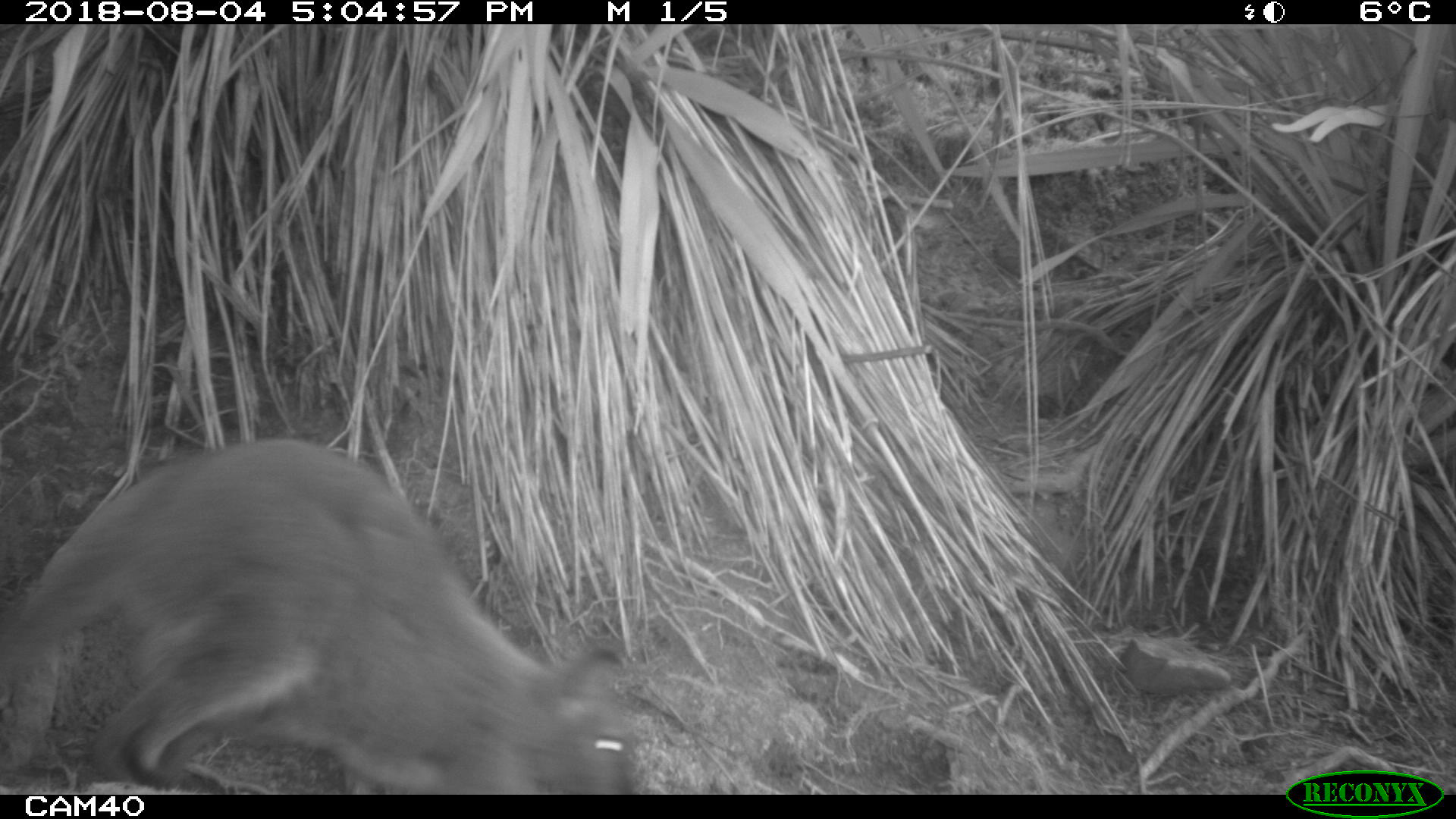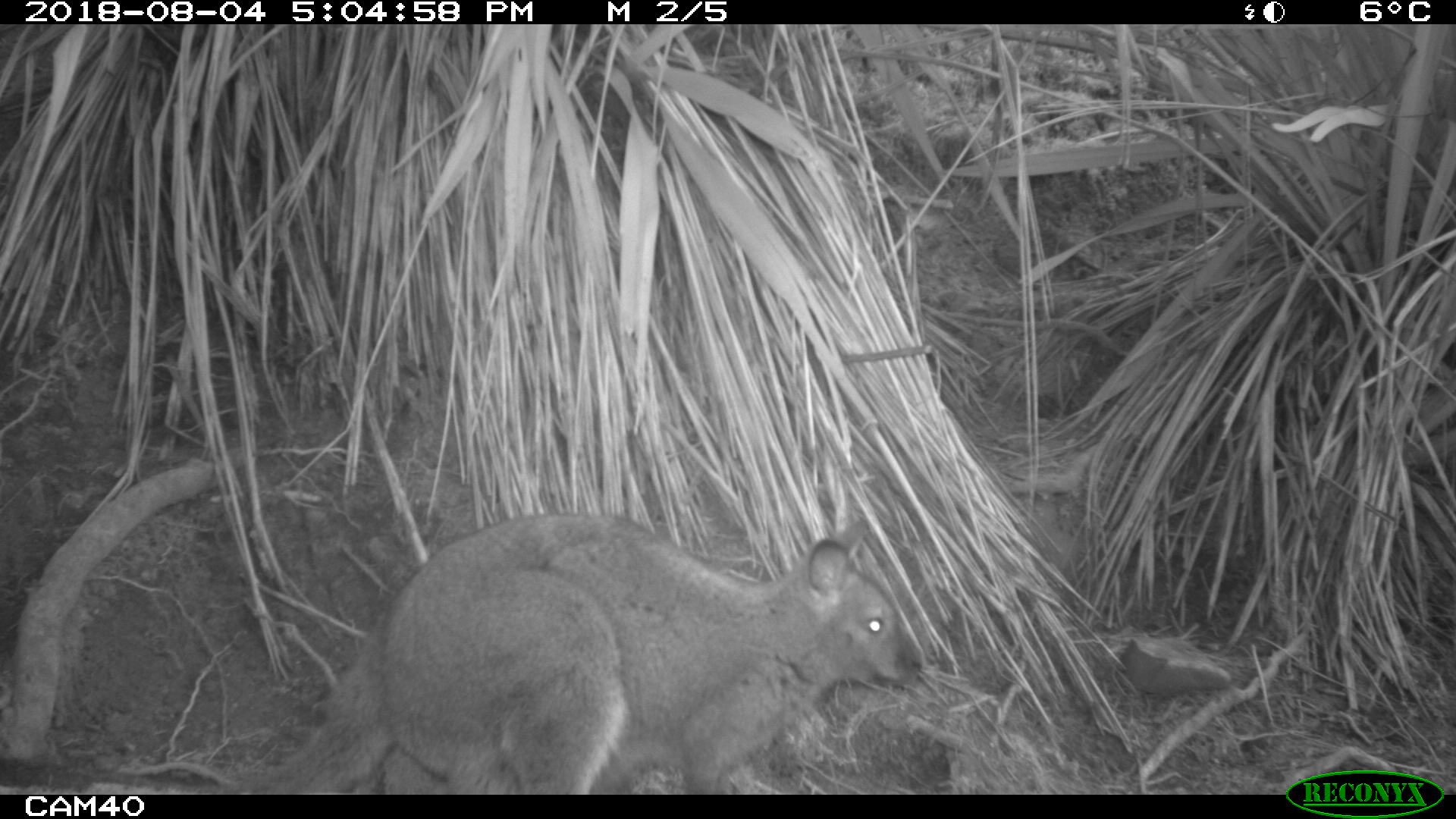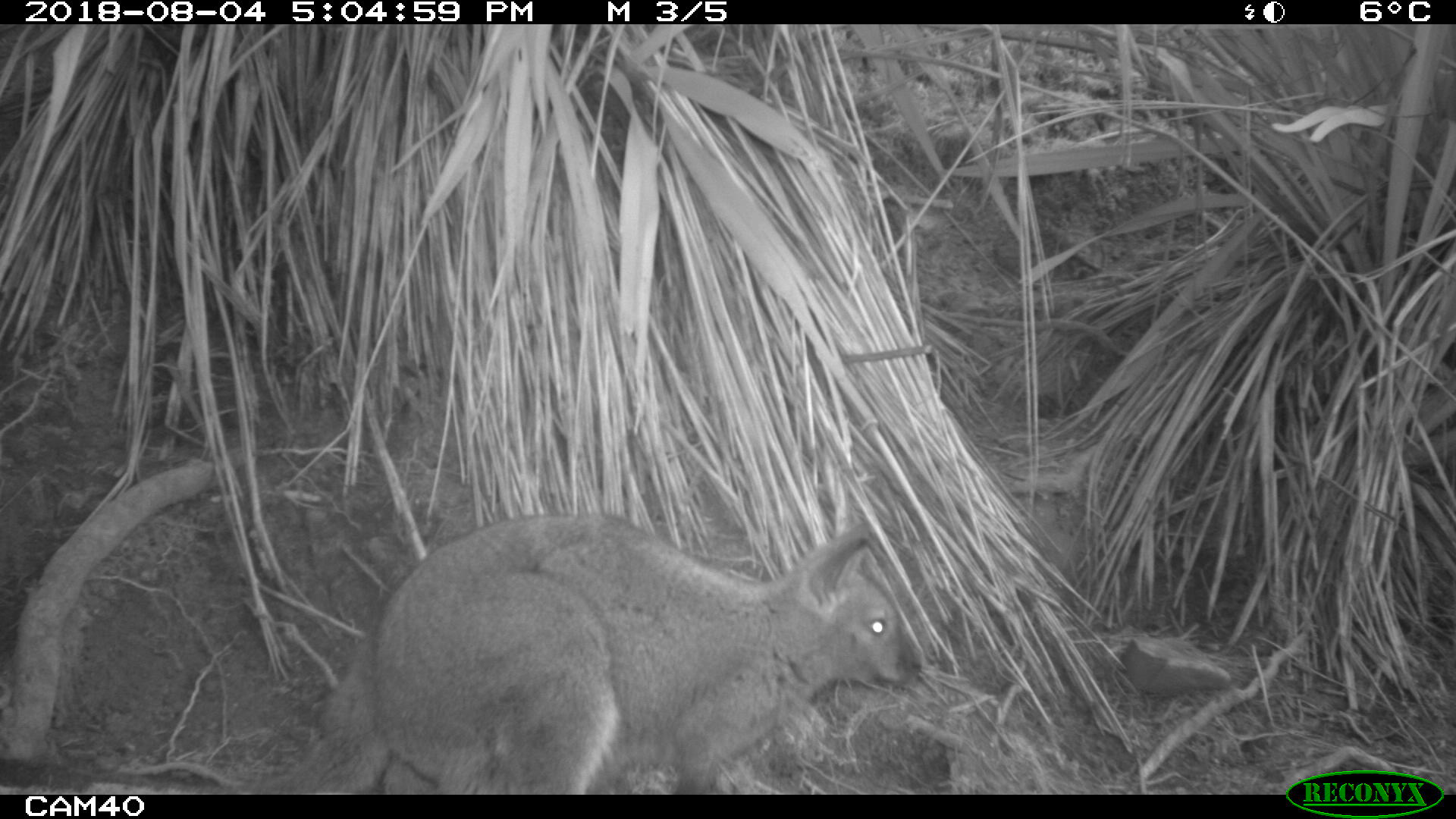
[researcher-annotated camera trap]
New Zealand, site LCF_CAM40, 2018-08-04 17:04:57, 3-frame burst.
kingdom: Animalia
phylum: Chordata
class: Mammalia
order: Diprotodontia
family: Macropodidae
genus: Notamacropus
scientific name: Notamacropus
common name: wallaby